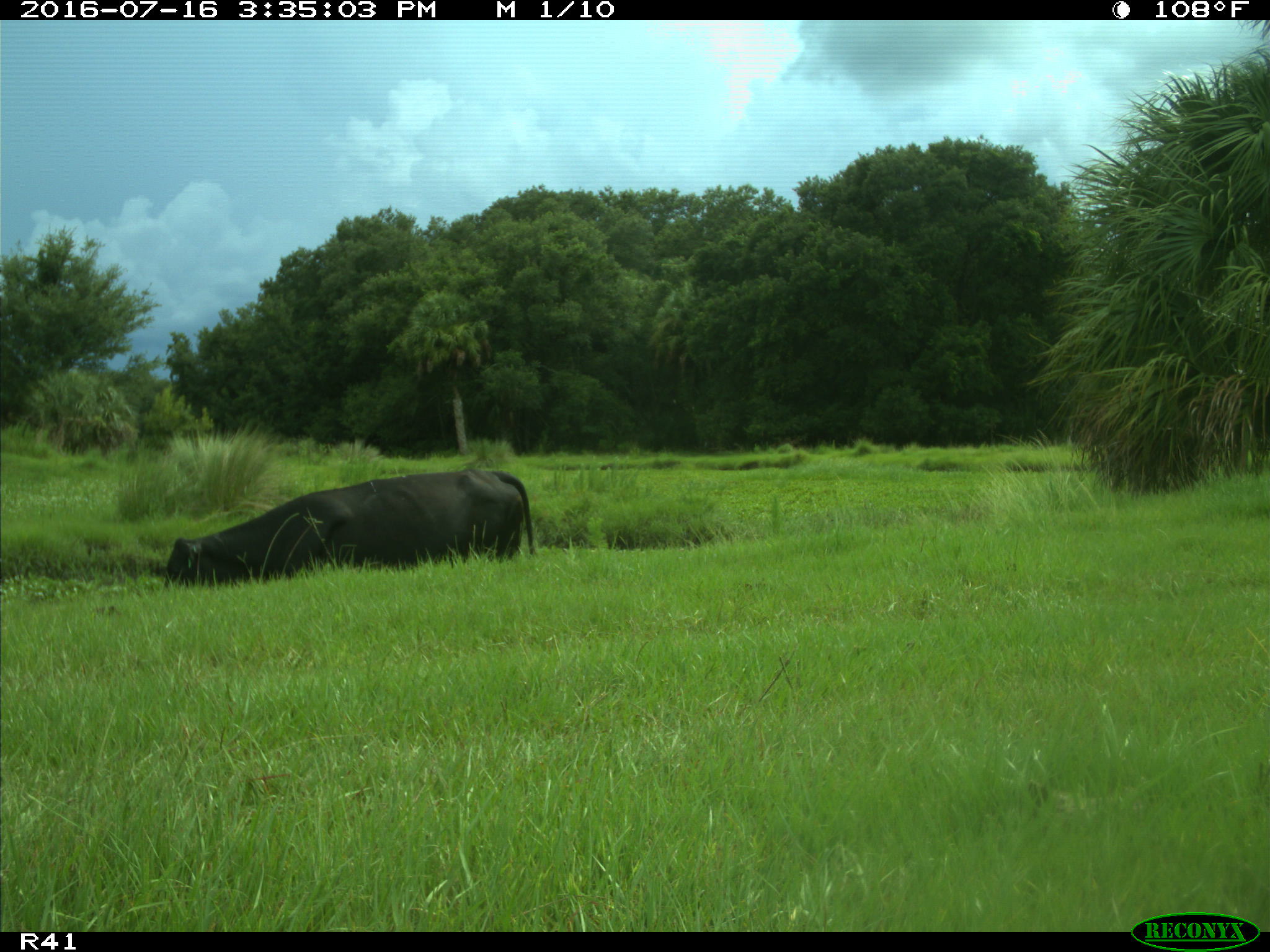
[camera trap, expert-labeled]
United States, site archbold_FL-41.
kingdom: Animalia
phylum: Chordata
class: Mammalia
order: Artiodactyla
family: Bovidae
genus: Bos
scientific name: Bos taurus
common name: domestic cow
Bos taurus (domestic cow).